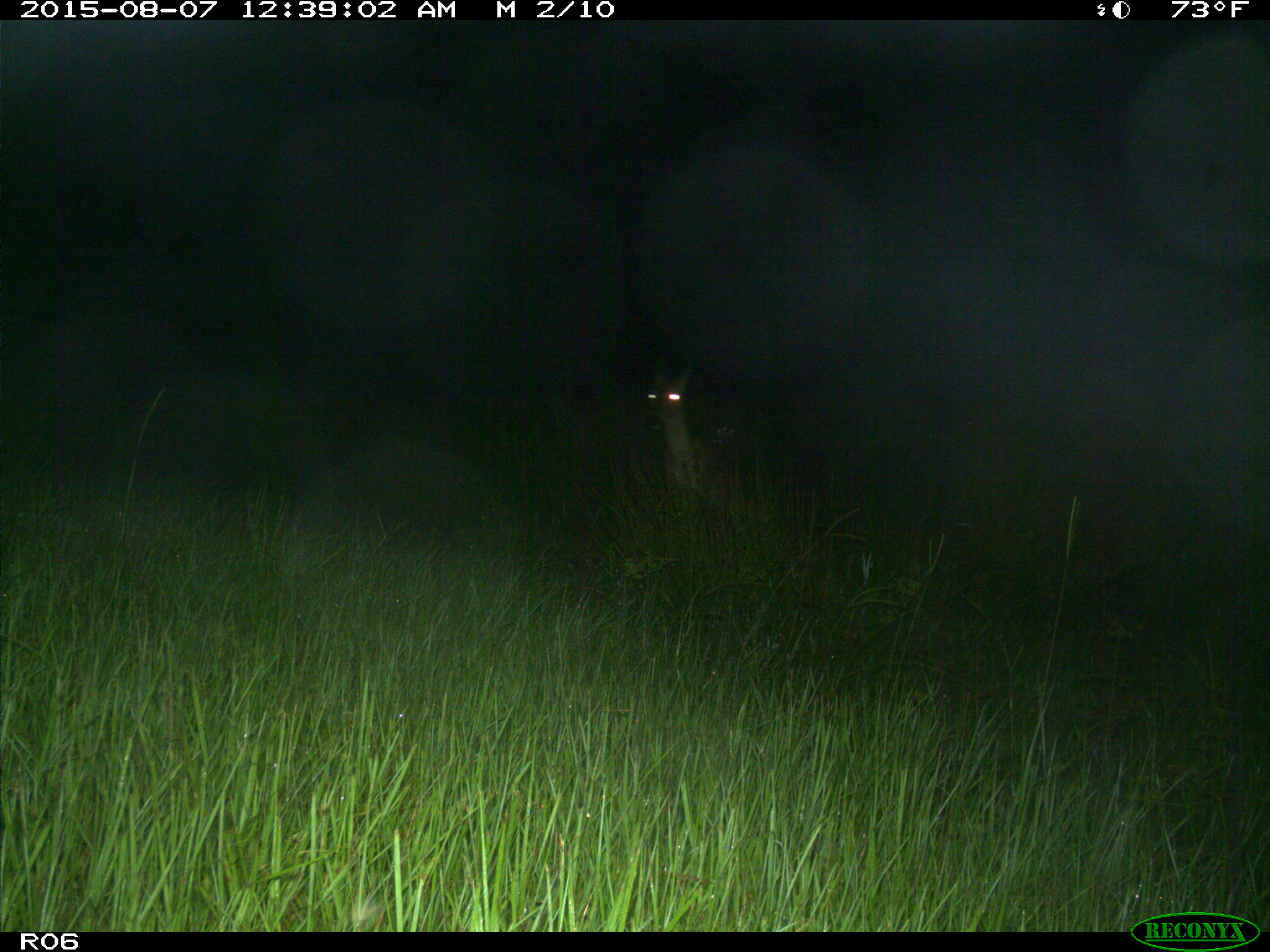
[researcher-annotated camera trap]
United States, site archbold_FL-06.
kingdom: Animalia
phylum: Chordata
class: Mammalia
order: Artiodactyla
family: Cervidae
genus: Odocoileus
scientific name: Odocoileus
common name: deer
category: unidentified deer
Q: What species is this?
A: Unidentified deer (deer) (Odocoileus).